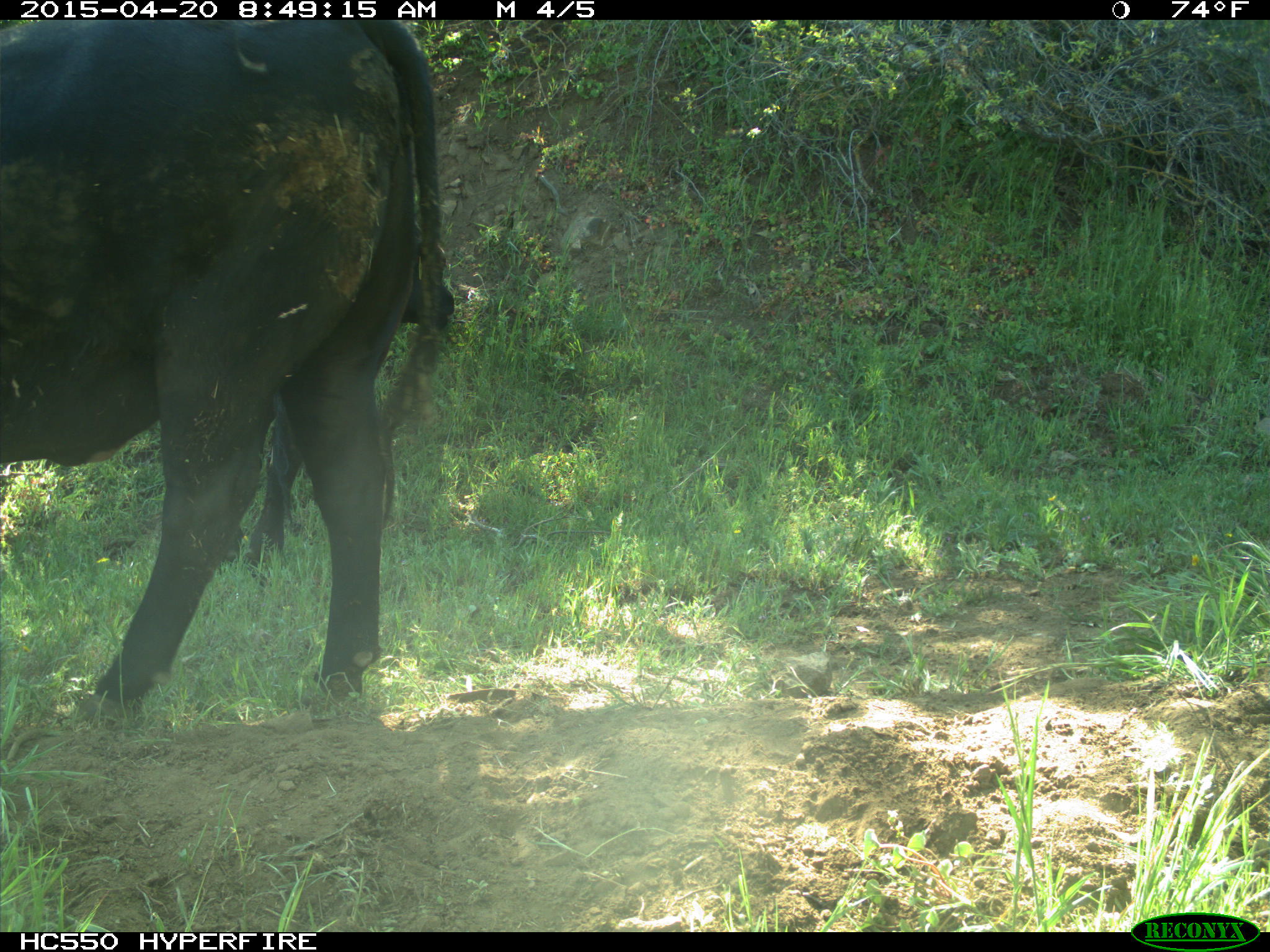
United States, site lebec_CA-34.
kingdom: Animalia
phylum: Chordata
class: Mammalia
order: Artiodactyla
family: Bovidae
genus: Bos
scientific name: Bos taurus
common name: domestic cow